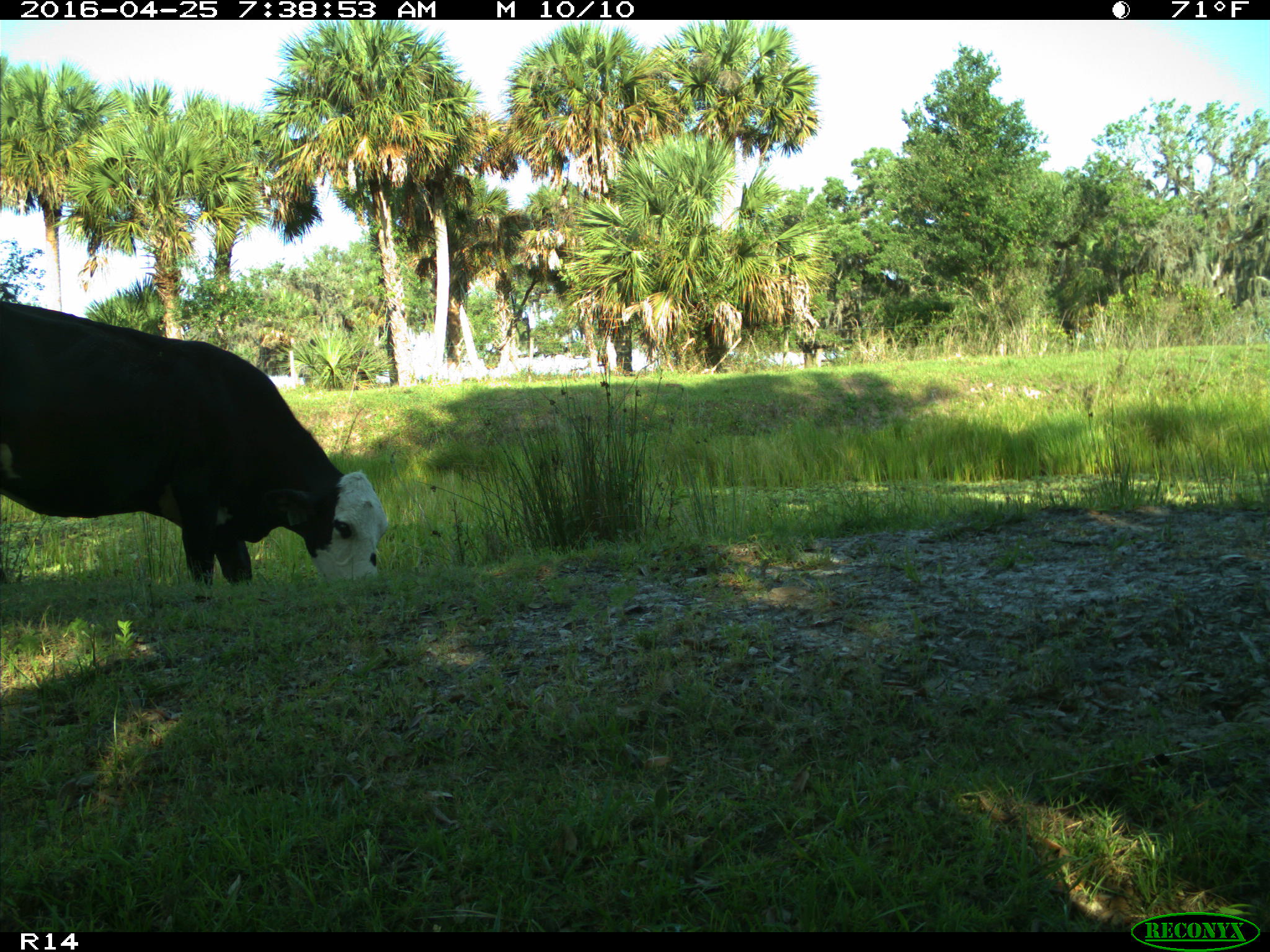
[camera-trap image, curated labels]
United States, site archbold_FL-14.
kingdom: Animalia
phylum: Chordata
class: Mammalia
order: Artiodactyla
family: Bovidae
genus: Bos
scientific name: Bos taurus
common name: domestic cow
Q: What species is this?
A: Bos taurus (domestic cow).